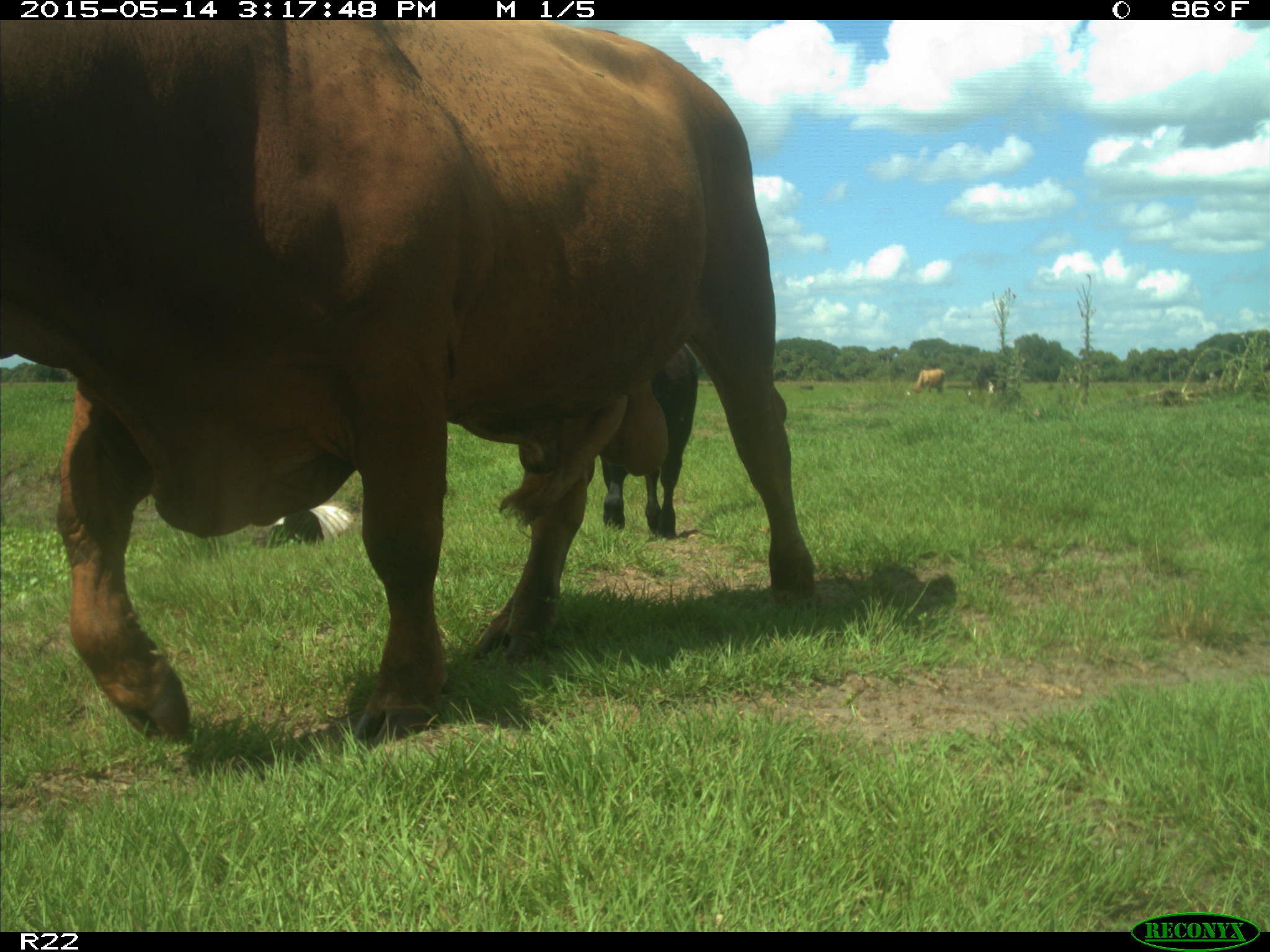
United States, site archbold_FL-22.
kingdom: Animalia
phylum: Chordata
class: Mammalia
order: Artiodactyla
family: Bovidae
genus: Bos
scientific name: Bos taurus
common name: domestic cow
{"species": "Bos taurus (domestic cow)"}